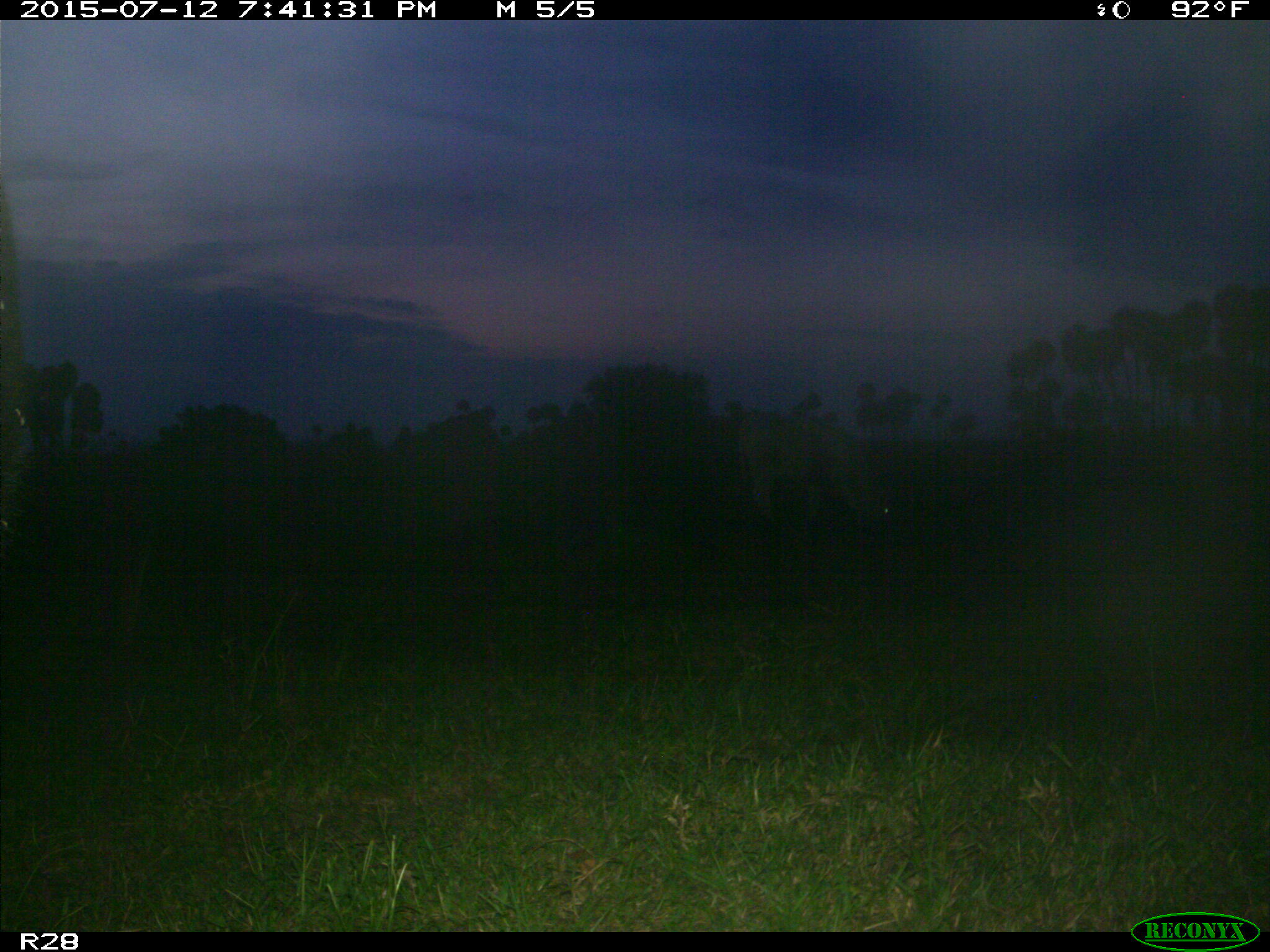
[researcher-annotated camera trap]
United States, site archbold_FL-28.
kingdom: Animalia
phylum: Chordata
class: Mammalia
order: Artiodactyla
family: Bovidae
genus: Bos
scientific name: Bos taurus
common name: domestic cow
Bos taurus (domestic cow).